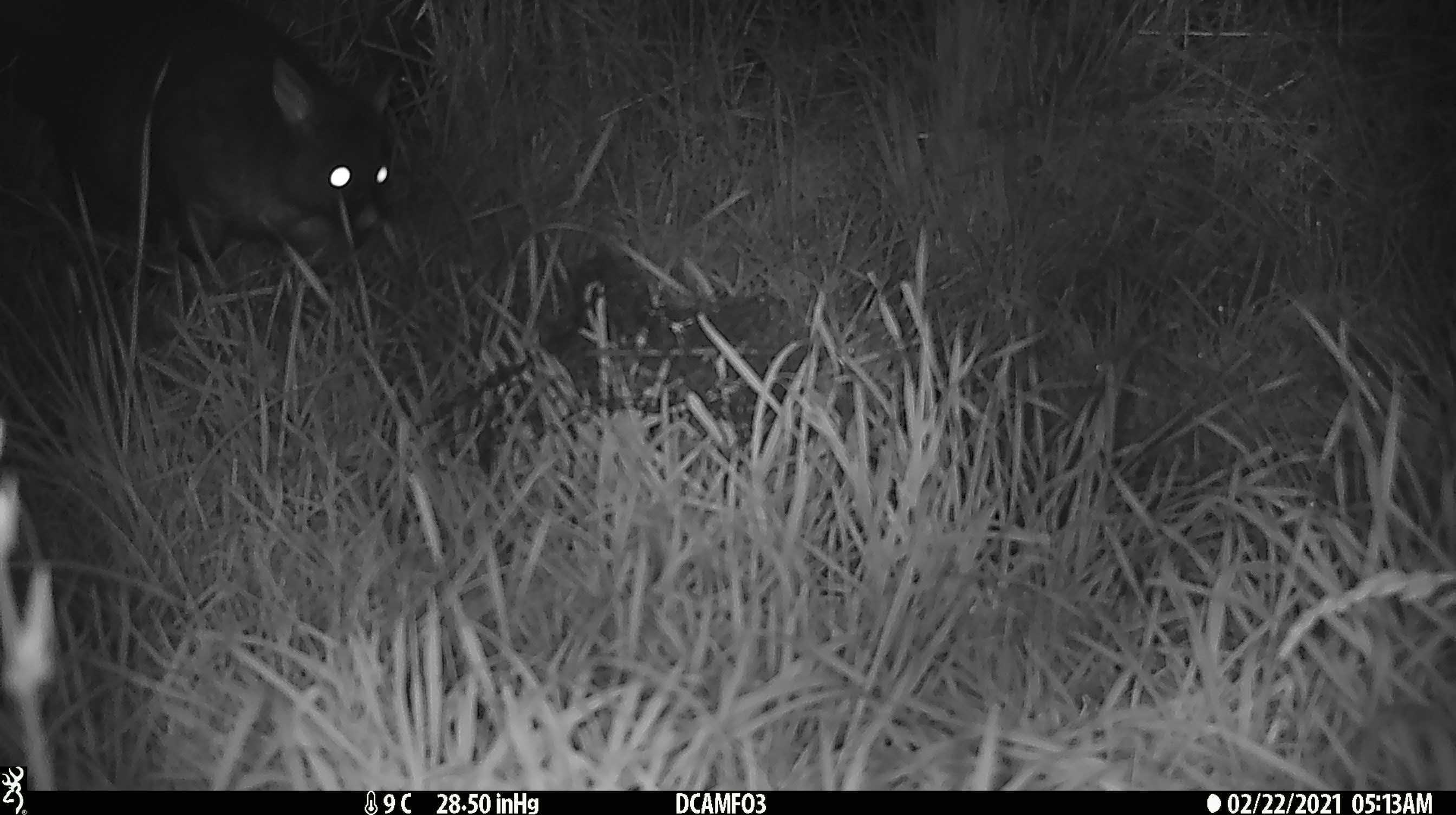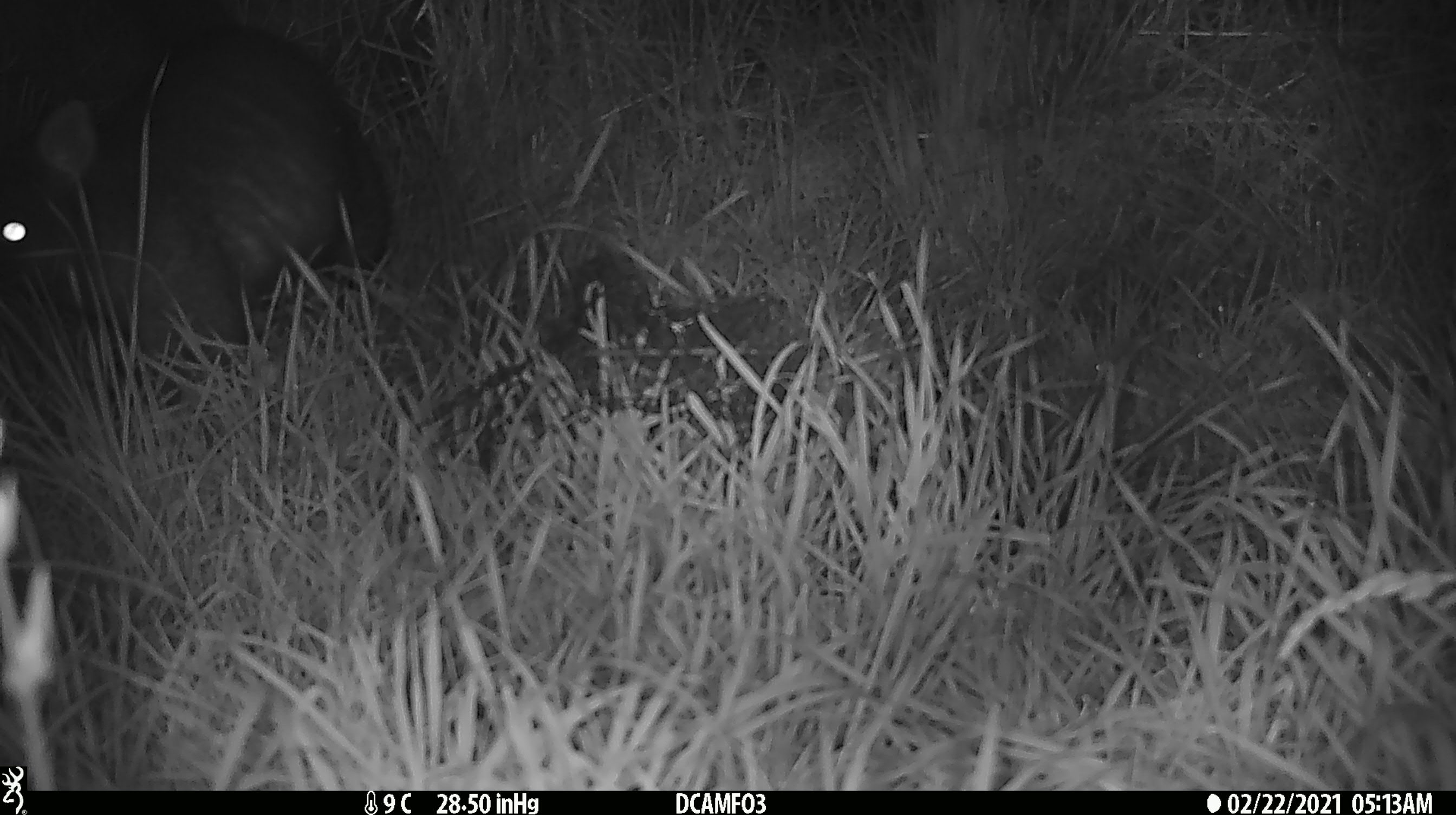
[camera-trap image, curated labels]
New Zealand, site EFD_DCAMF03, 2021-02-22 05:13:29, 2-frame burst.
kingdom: Animalia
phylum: Chordata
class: Mammalia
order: Diprotodontia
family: Phalangeridae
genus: Trichosurus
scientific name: Trichosurus vulpecula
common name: common brushtail possum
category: possum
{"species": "possum (common brushtail possum) (Trichosurus vulpecula)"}